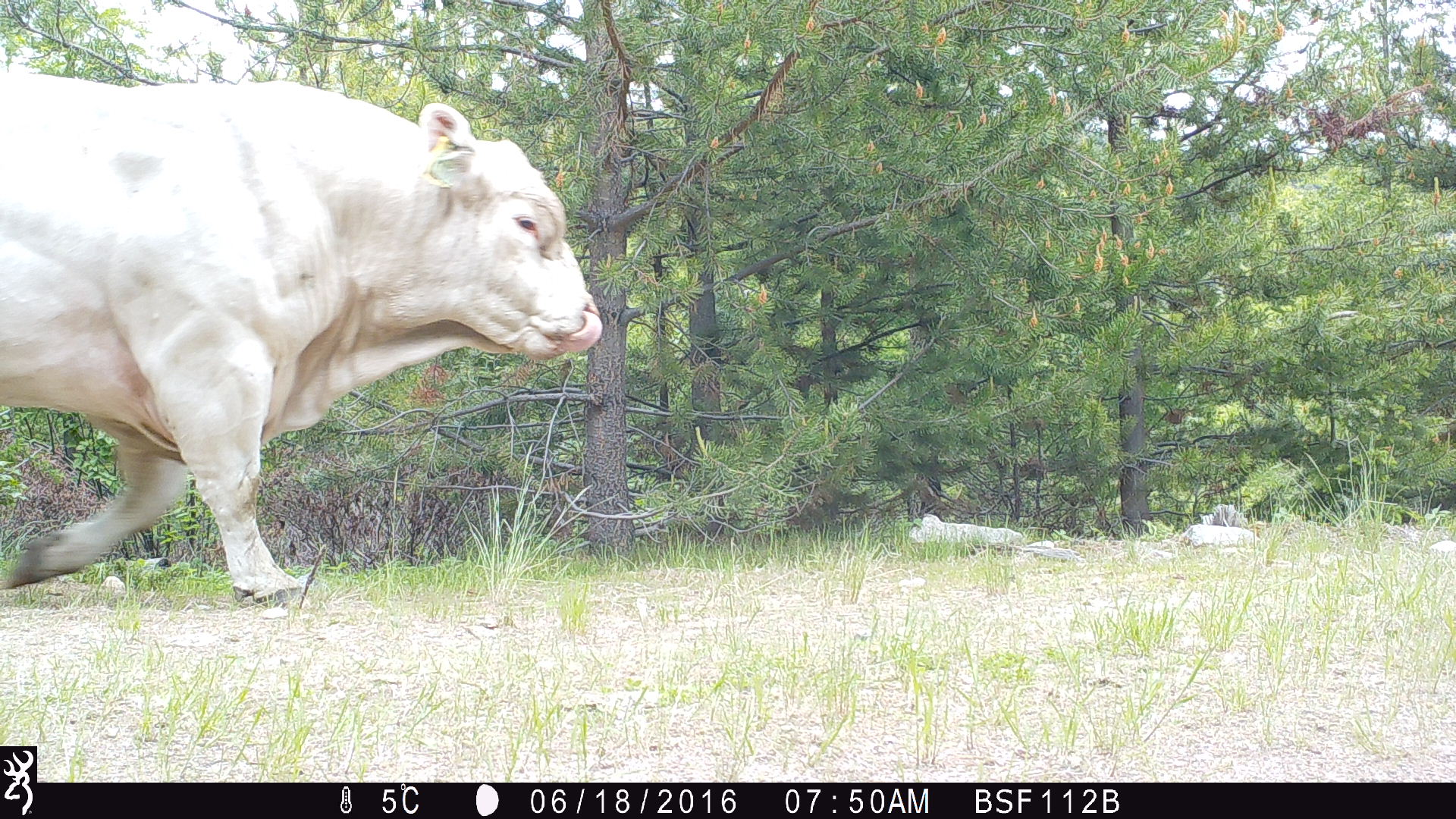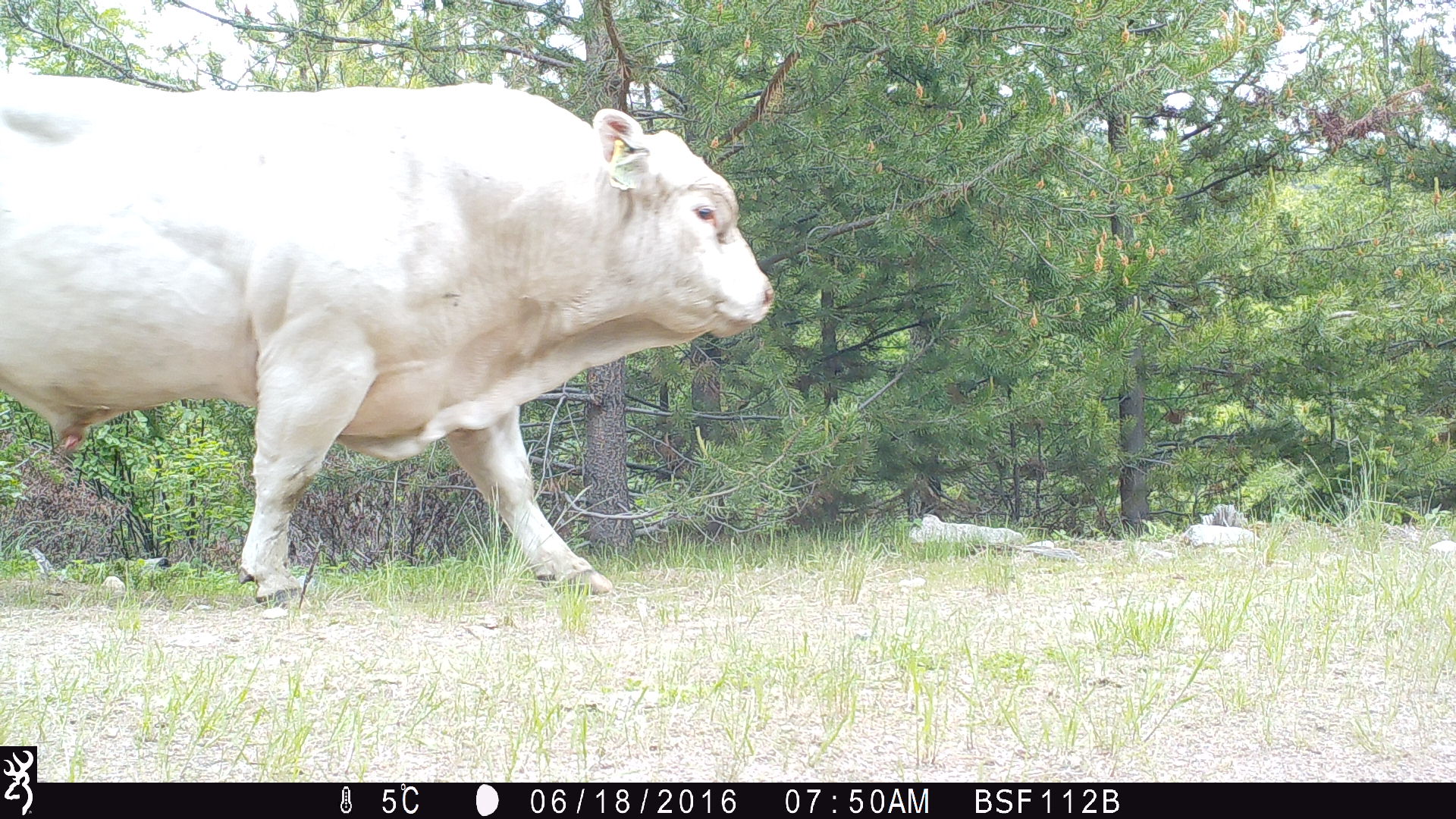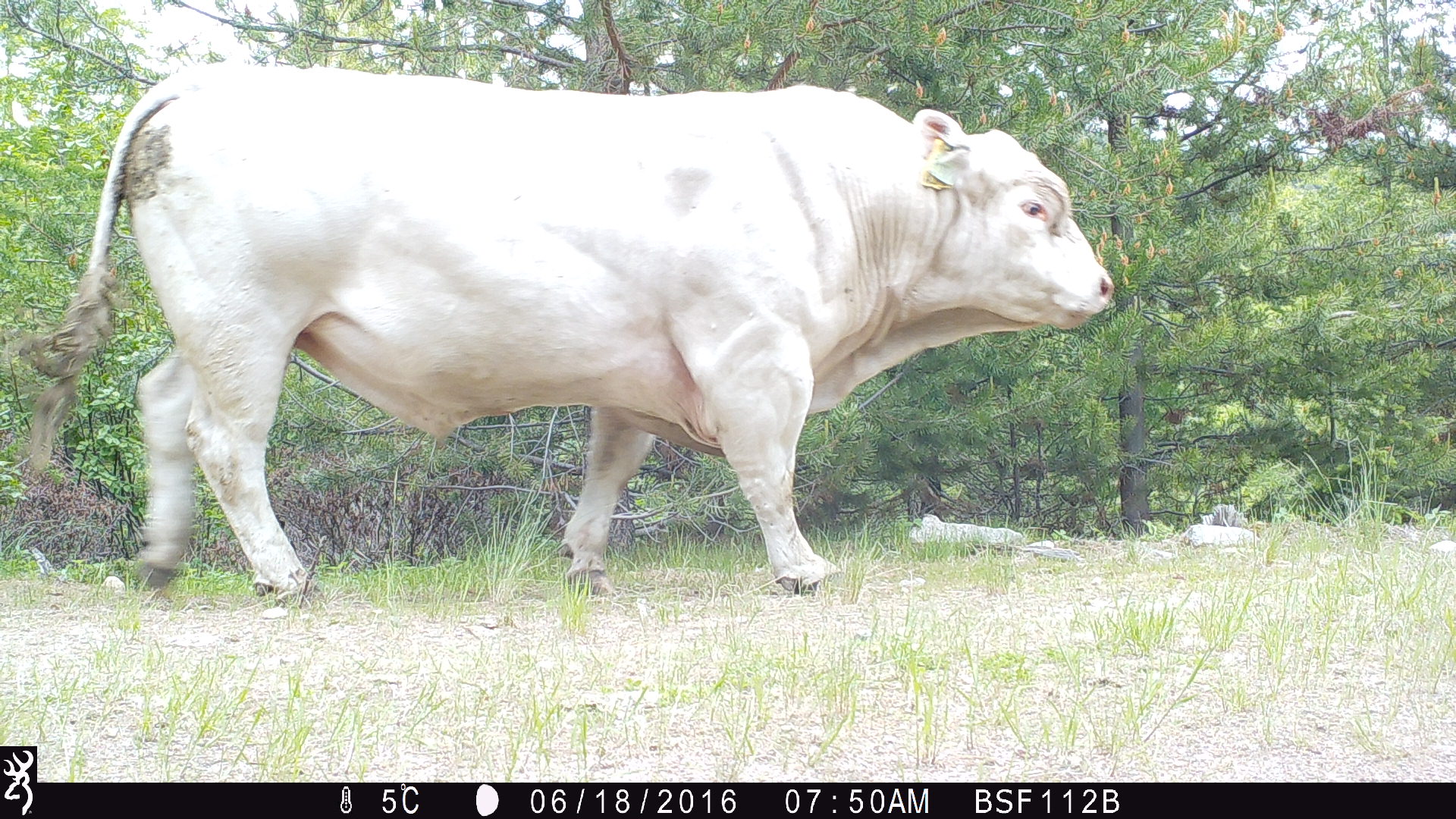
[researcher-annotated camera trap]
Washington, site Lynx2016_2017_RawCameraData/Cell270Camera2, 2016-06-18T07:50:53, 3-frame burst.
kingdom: Animalia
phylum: Chordata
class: Mammalia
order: Artiodactyla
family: Bovidae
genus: Bos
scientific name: Bos taurus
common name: domestic cattle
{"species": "domestic cattle (Bos taurus)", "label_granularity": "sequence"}